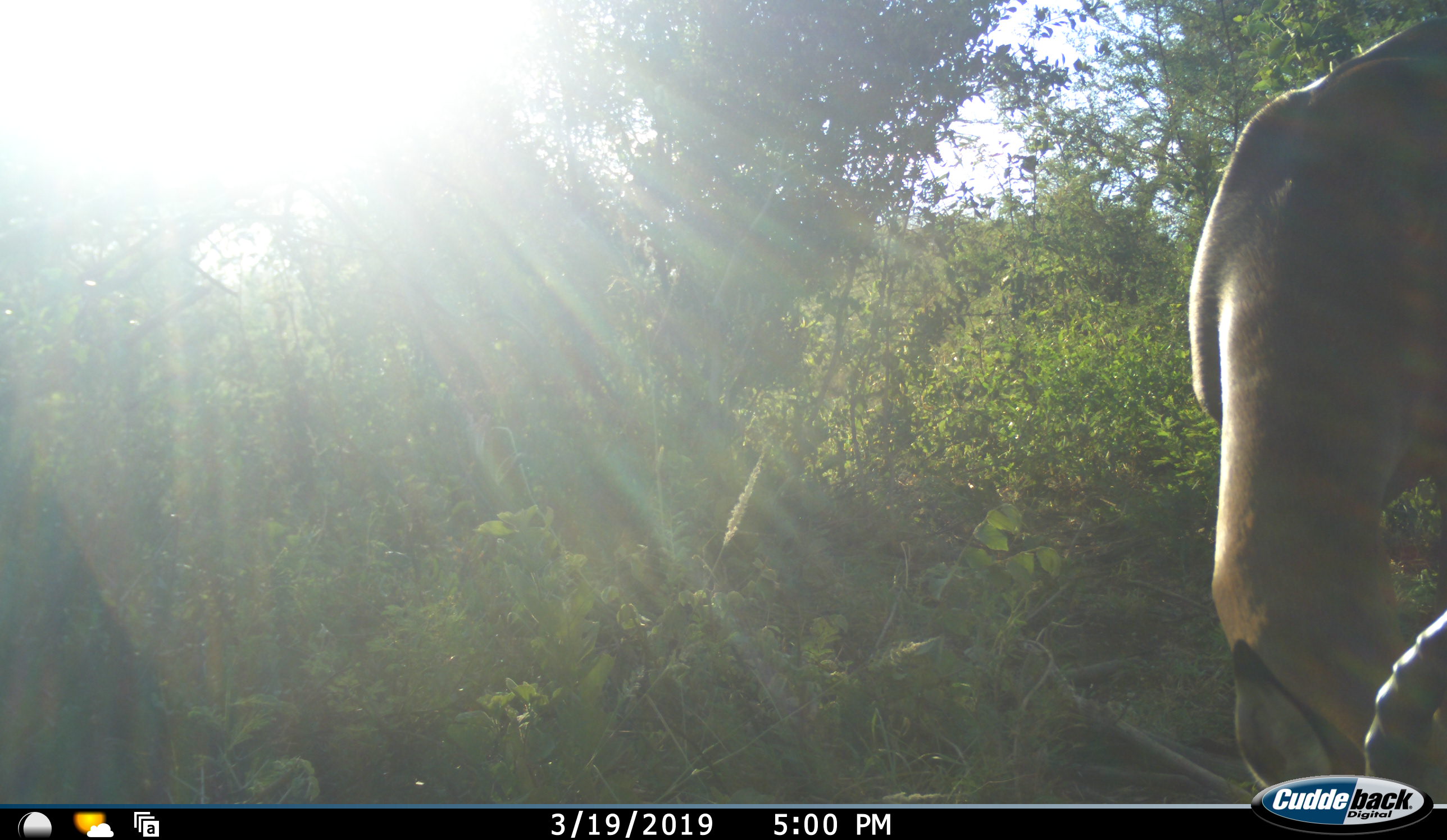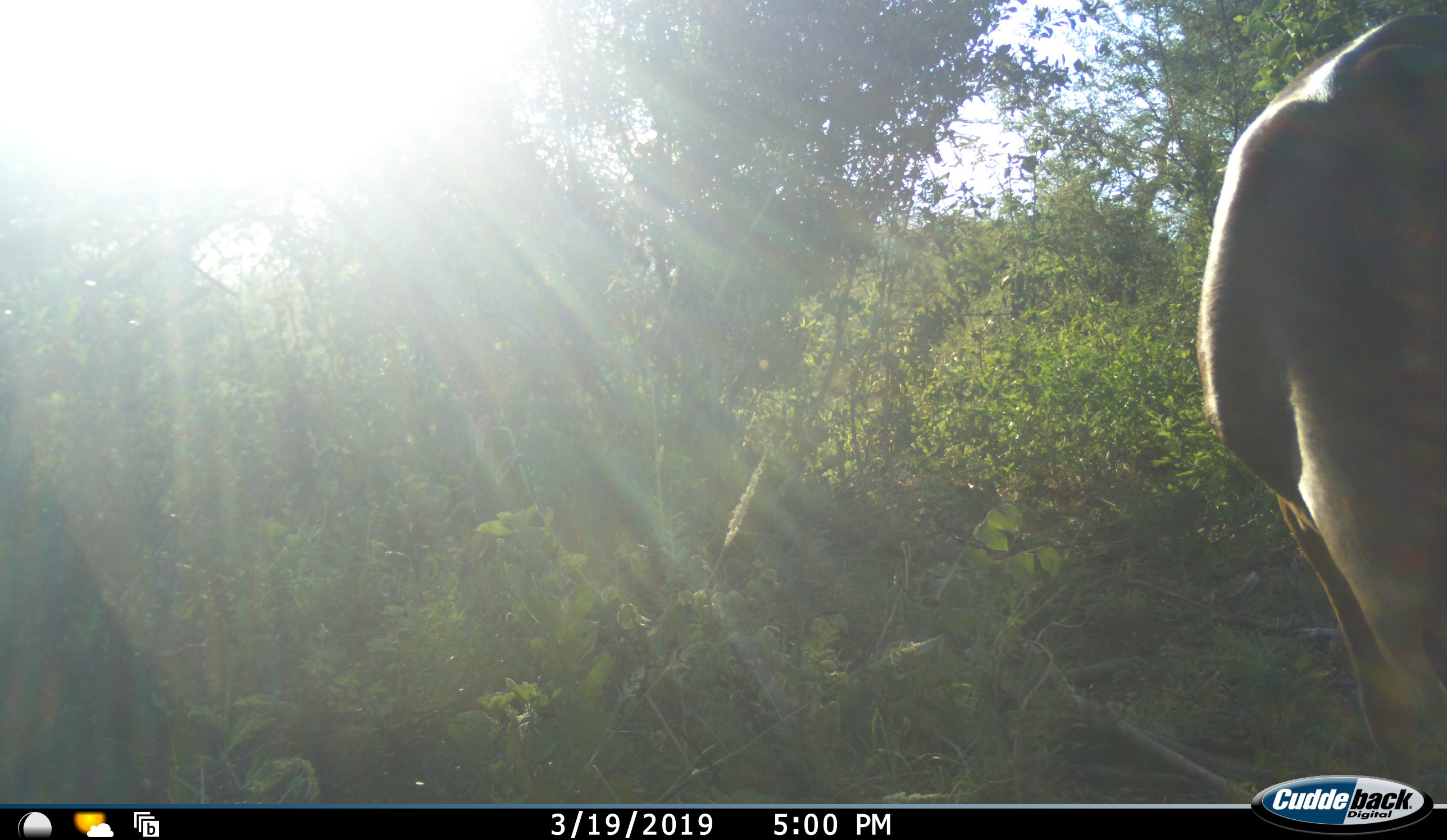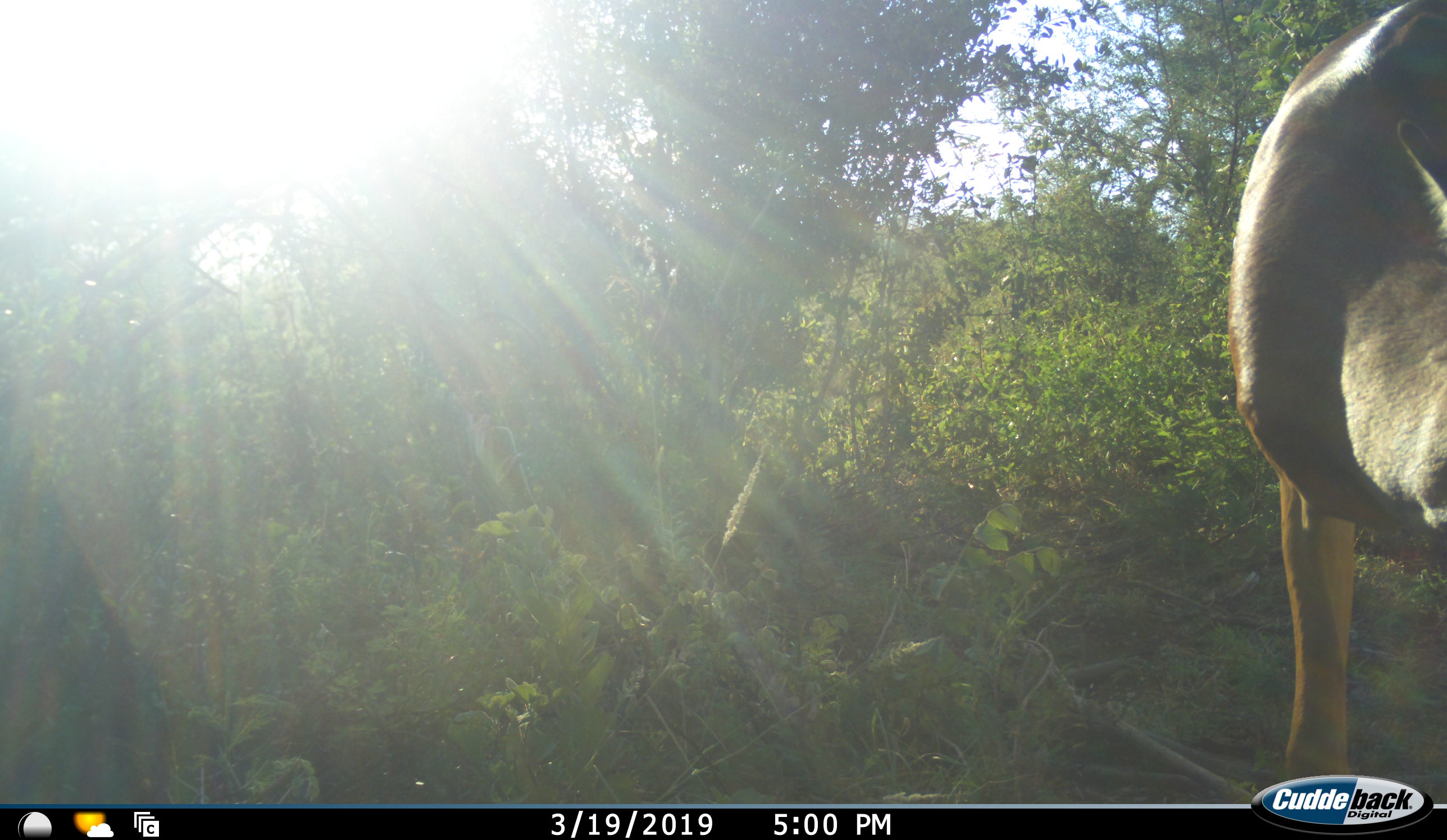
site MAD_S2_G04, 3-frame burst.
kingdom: Animalia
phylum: Chordata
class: Mammalia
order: Artiodactyla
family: Bovidae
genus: Aepyceros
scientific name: Aepyceros melampus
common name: impala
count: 1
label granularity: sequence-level